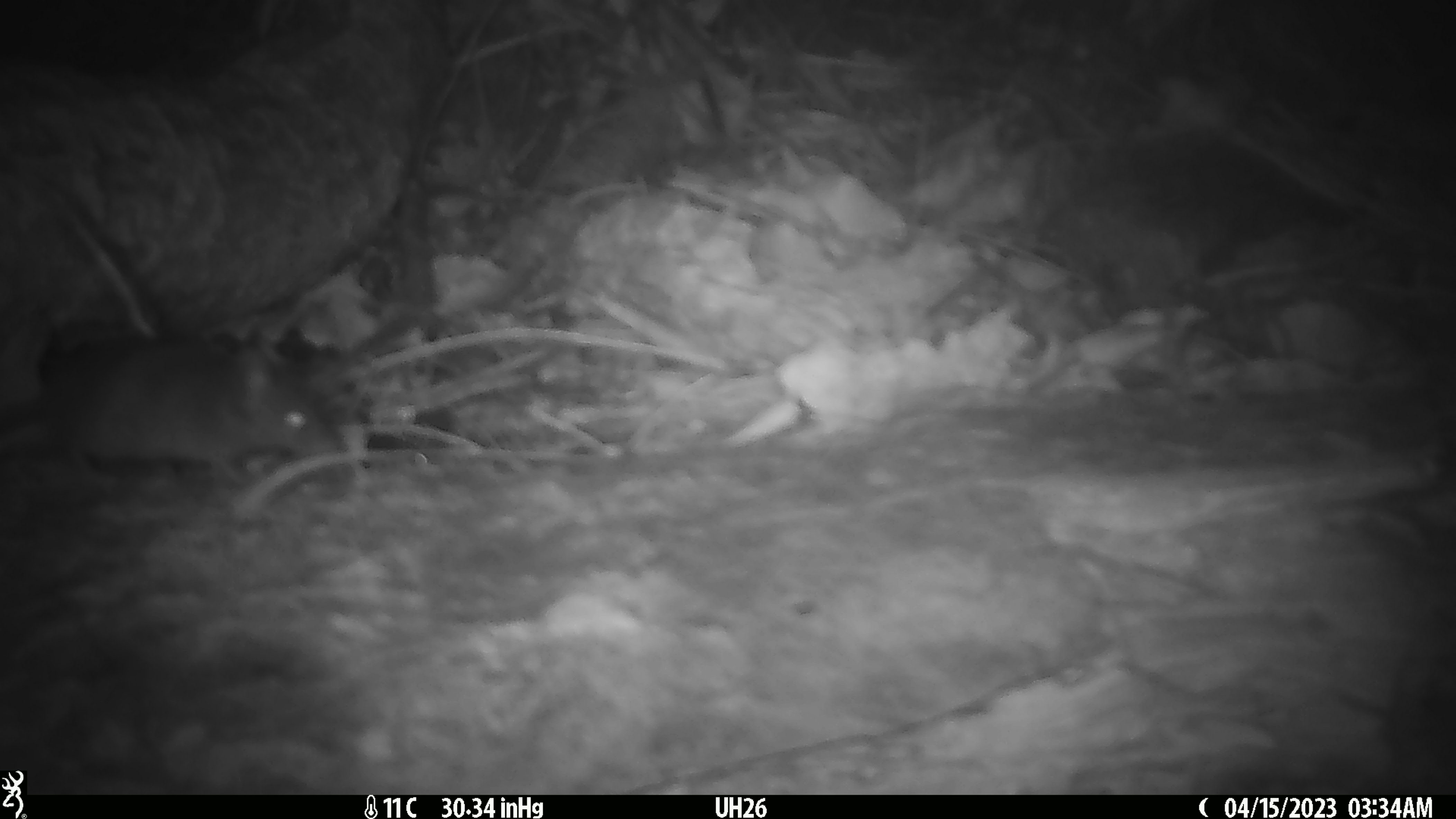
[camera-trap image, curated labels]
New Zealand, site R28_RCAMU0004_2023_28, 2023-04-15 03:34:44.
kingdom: Animalia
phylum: Chordata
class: Mammalia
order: Rodentia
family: Muridae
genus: Mus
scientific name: Mus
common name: mouse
Mouse (Mus).